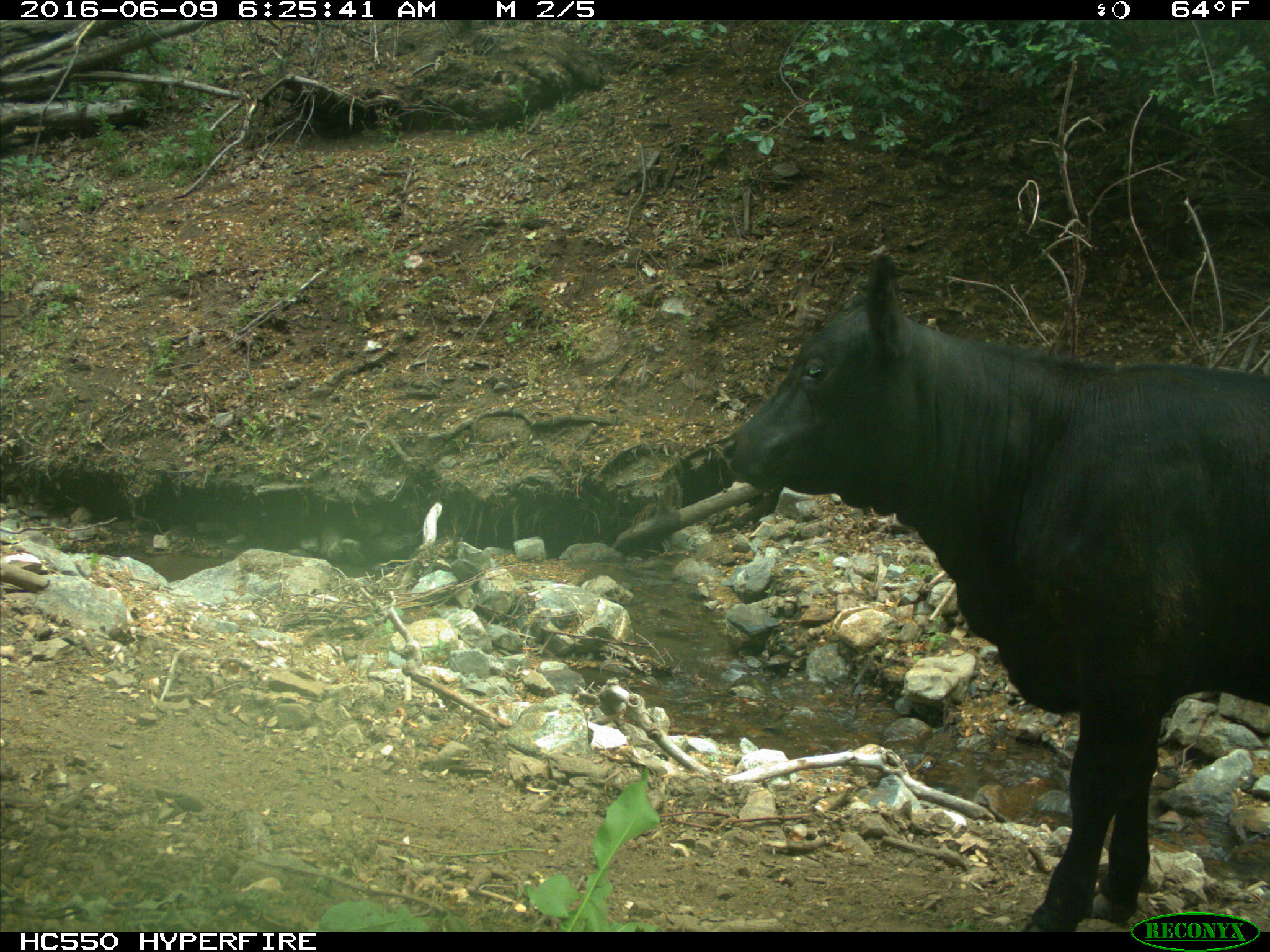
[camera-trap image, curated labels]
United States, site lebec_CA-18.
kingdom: Animalia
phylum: Chordata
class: Mammalia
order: Artiodactyla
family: Bovidae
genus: Bos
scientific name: Bos taurus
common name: domestic cow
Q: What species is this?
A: Bos taurus (domestic cow).